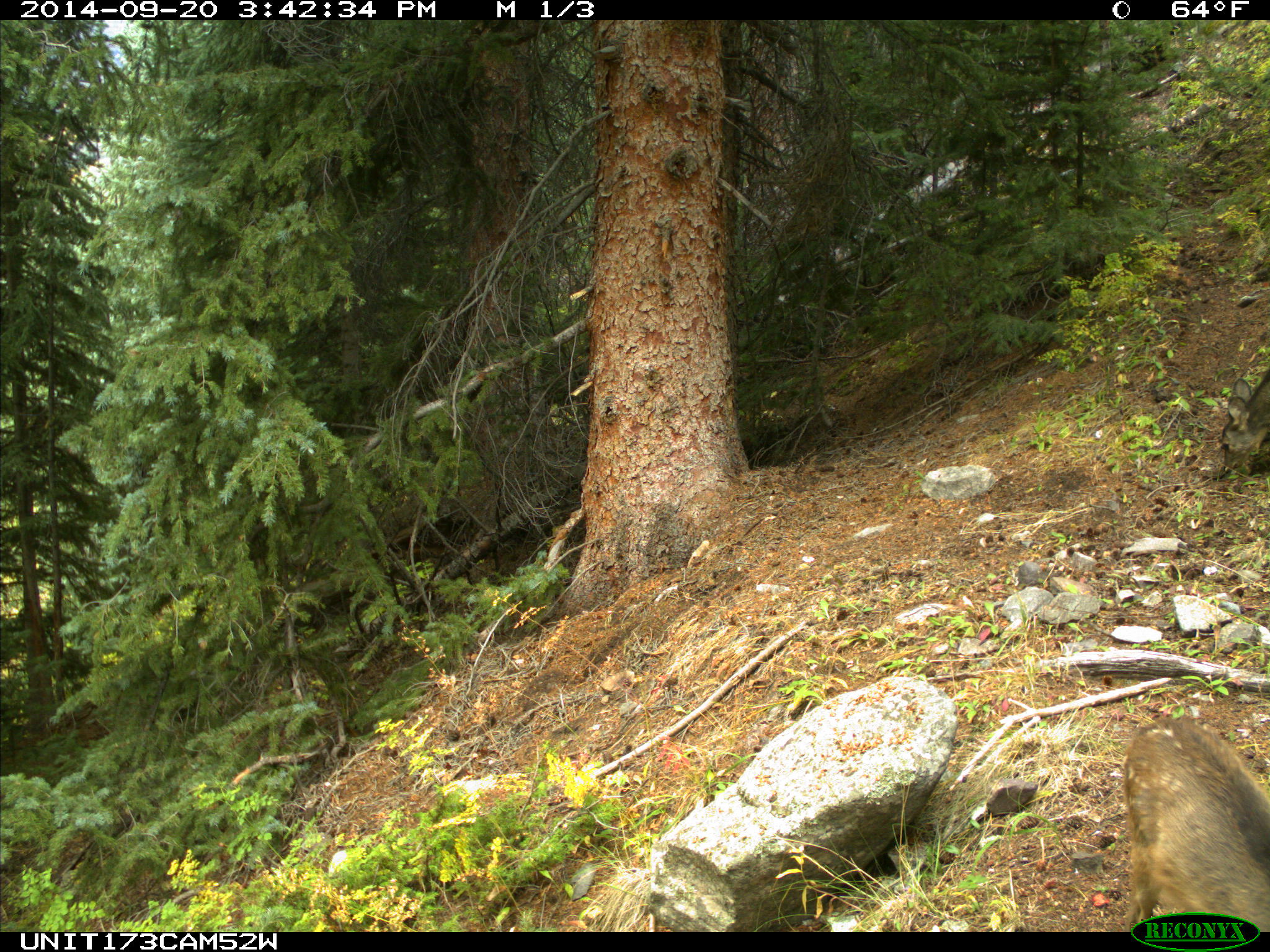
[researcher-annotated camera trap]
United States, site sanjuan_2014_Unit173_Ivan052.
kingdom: Animalia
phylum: Chordata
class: Mammalia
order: Artiodactyla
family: Cervidae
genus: Odocoileus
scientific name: Odocoileus hemionus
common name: mule deer